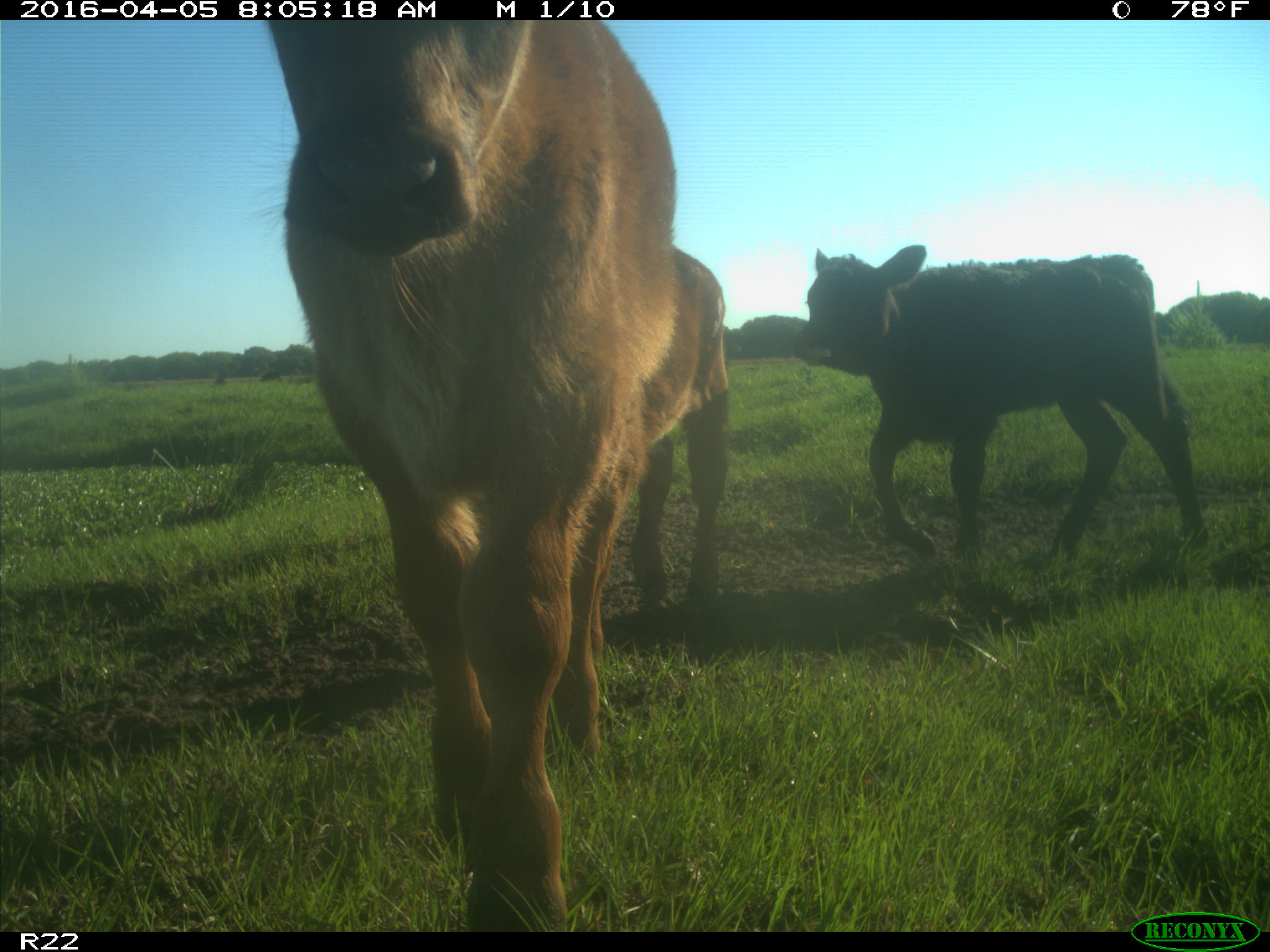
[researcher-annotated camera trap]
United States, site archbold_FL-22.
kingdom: Animalia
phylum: Chordata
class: Mammalia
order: Artiodactyla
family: Bovidae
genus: Bos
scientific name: Bos taurus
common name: domestic cow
Bos taurus (domestic cow).